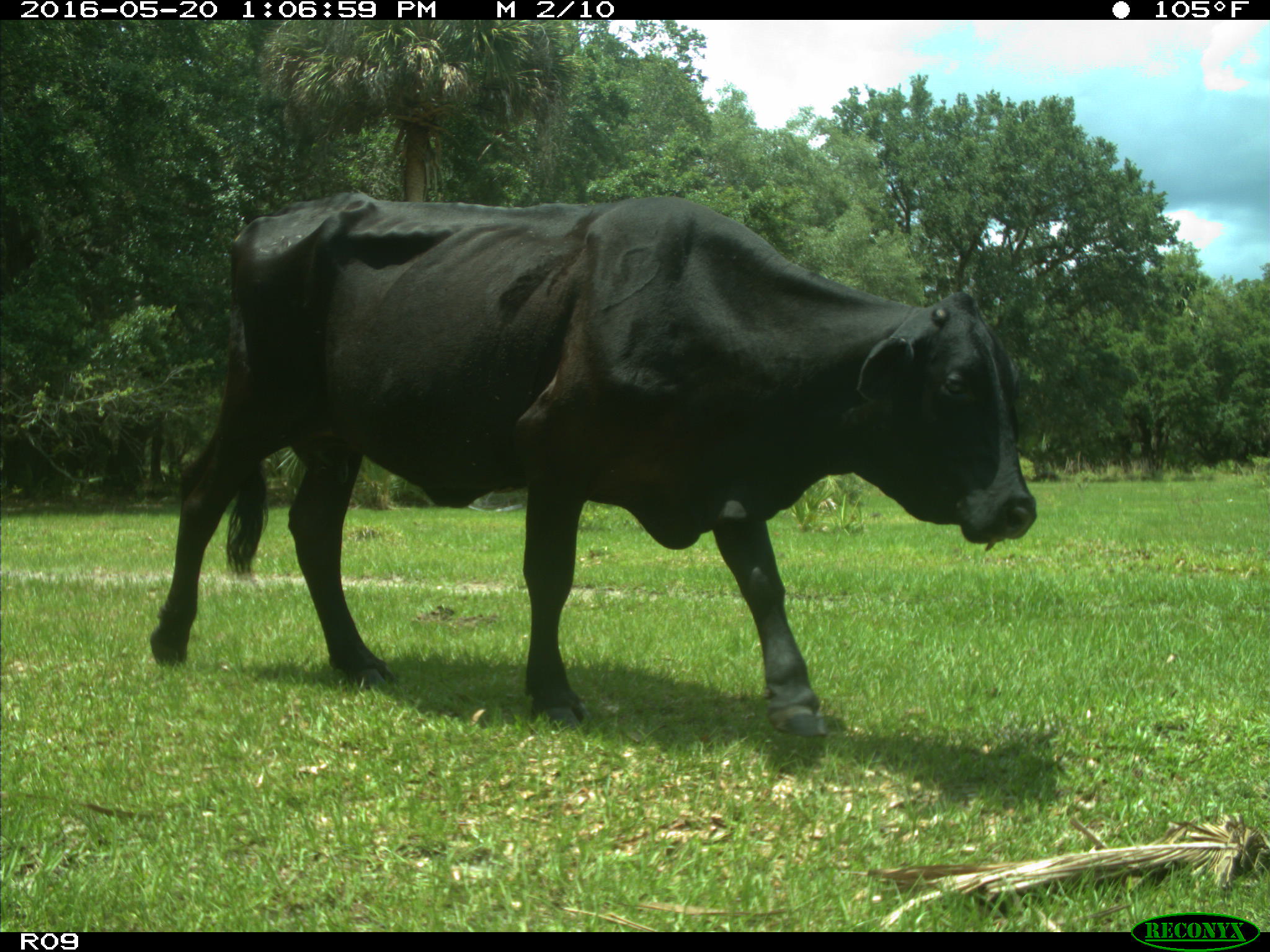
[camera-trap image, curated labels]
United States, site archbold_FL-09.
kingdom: Animalia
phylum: Chordata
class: Mammalia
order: Artiodactyla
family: Bovidae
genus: Bos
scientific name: Bos taurus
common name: domestic cow